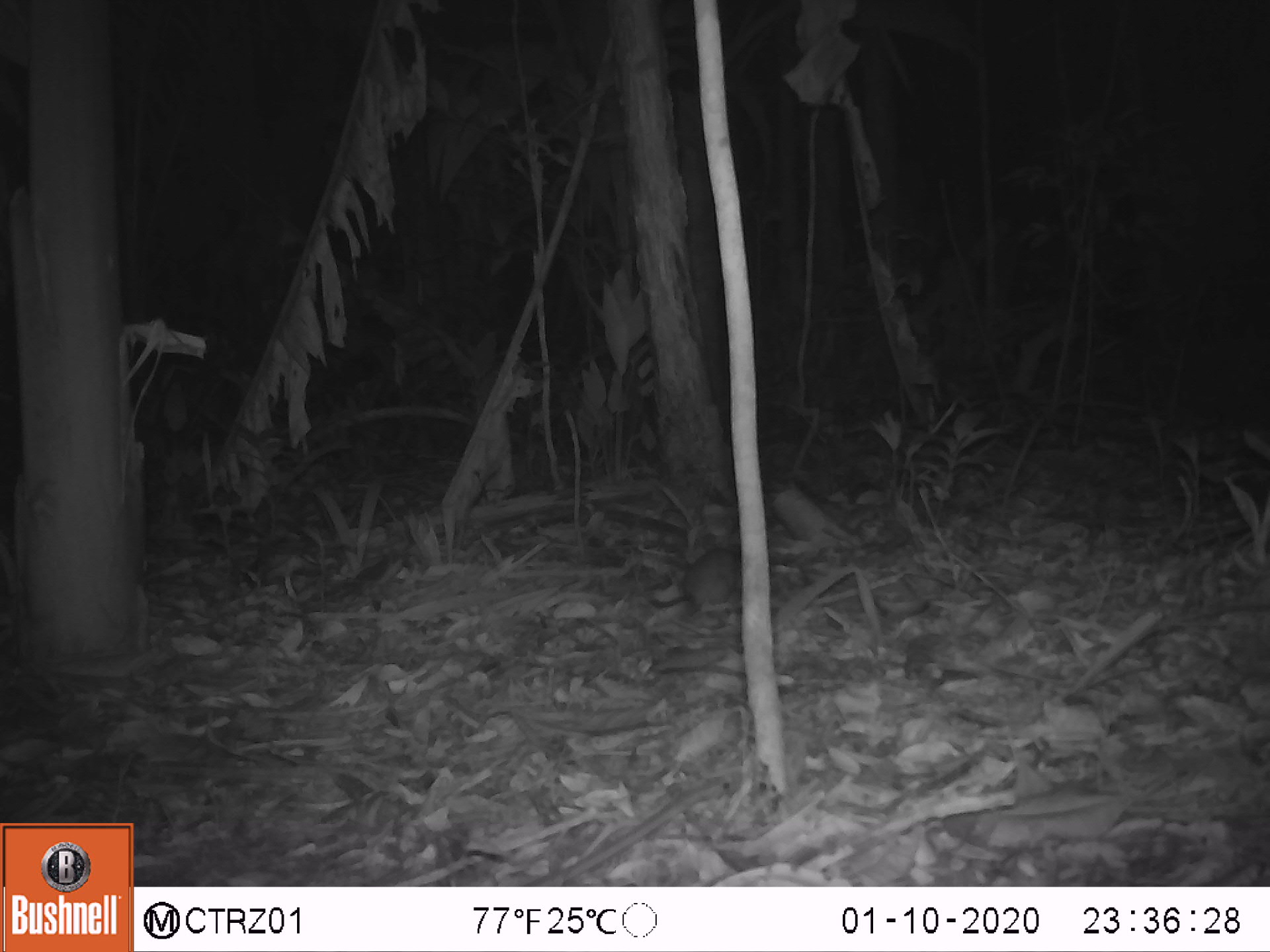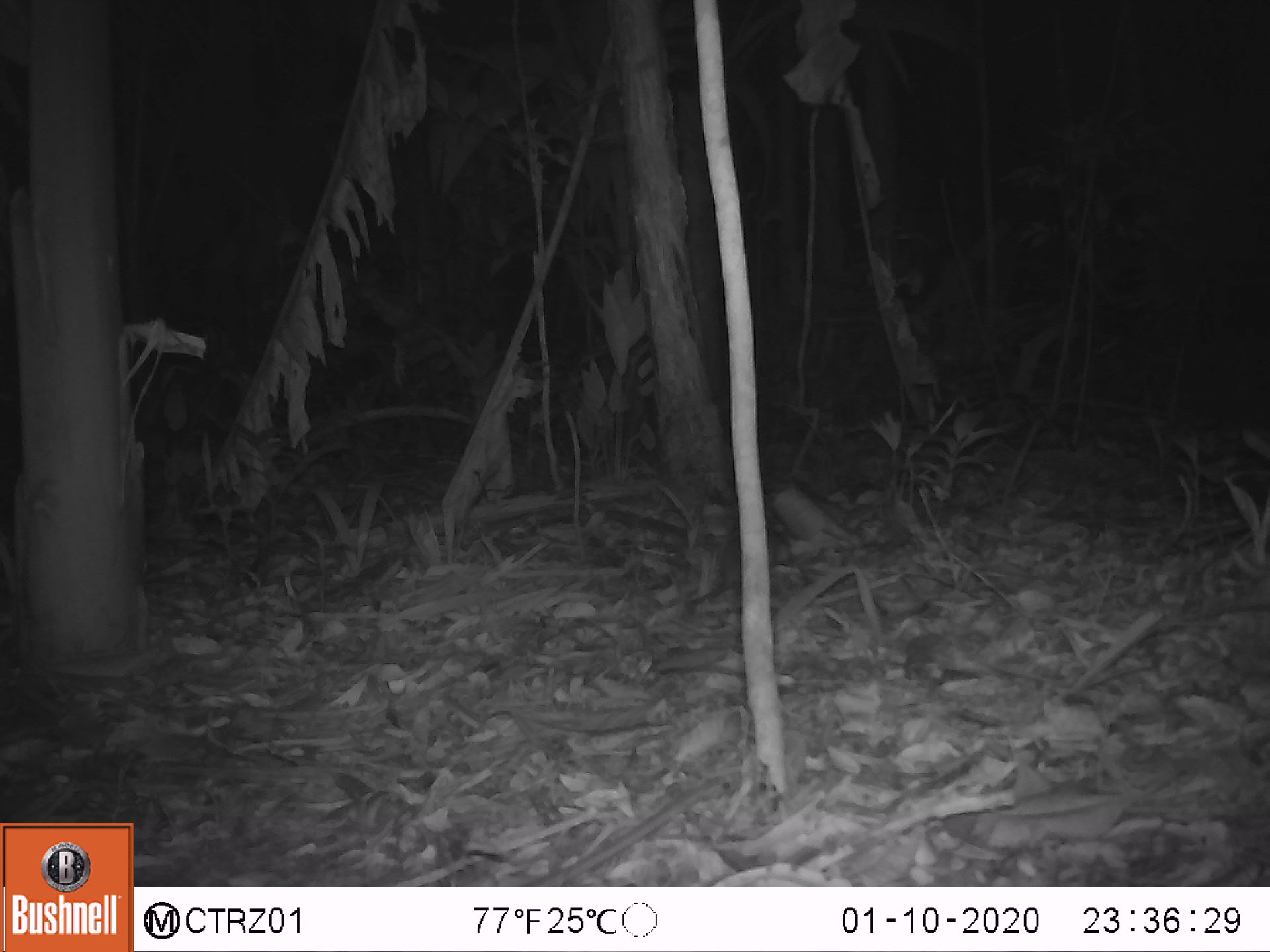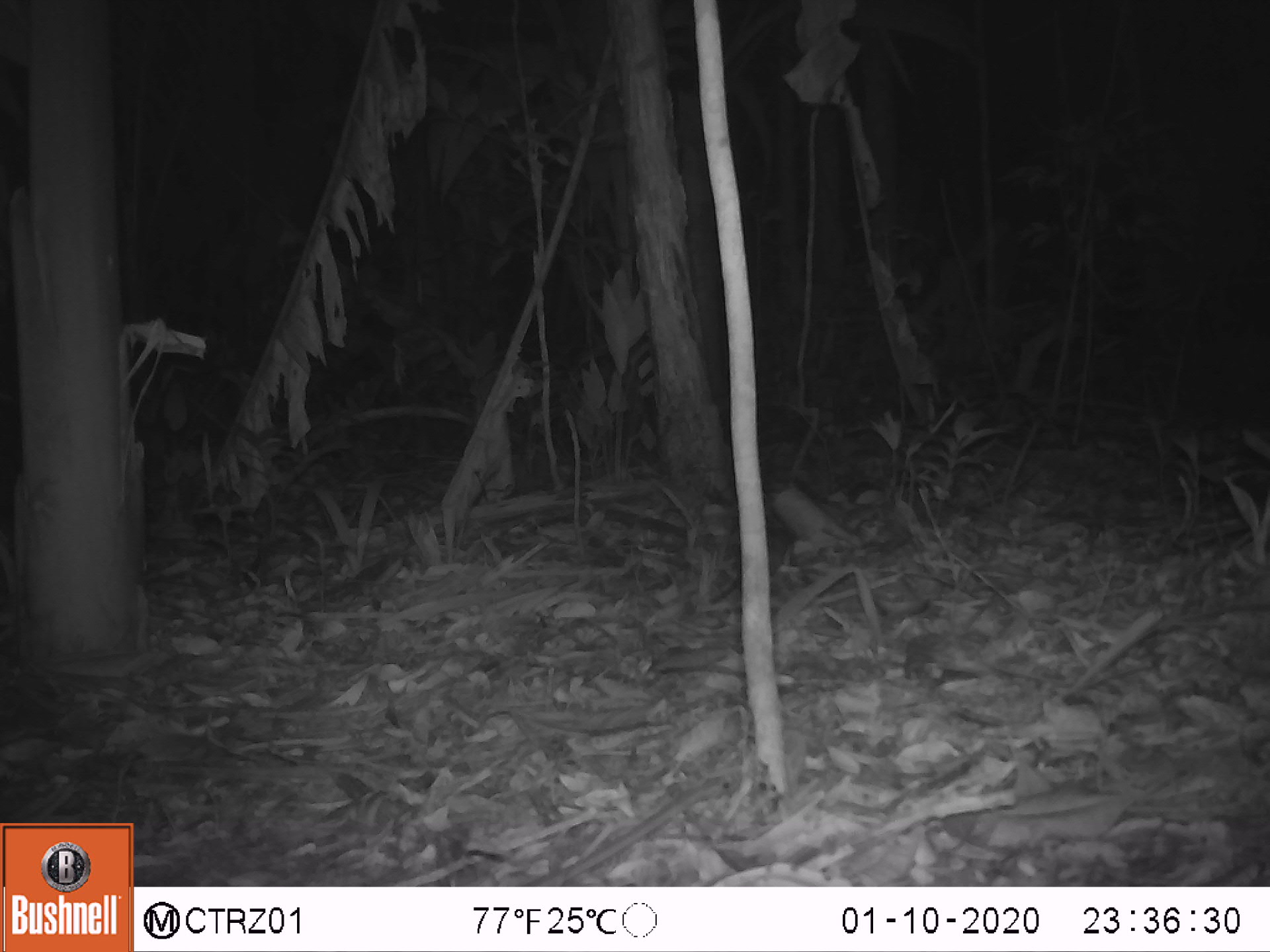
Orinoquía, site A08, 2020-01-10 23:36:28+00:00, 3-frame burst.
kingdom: Animalia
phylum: Chordata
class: Mammalia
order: Rodentia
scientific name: Rodentia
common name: rodent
Rodent (Rodentia).